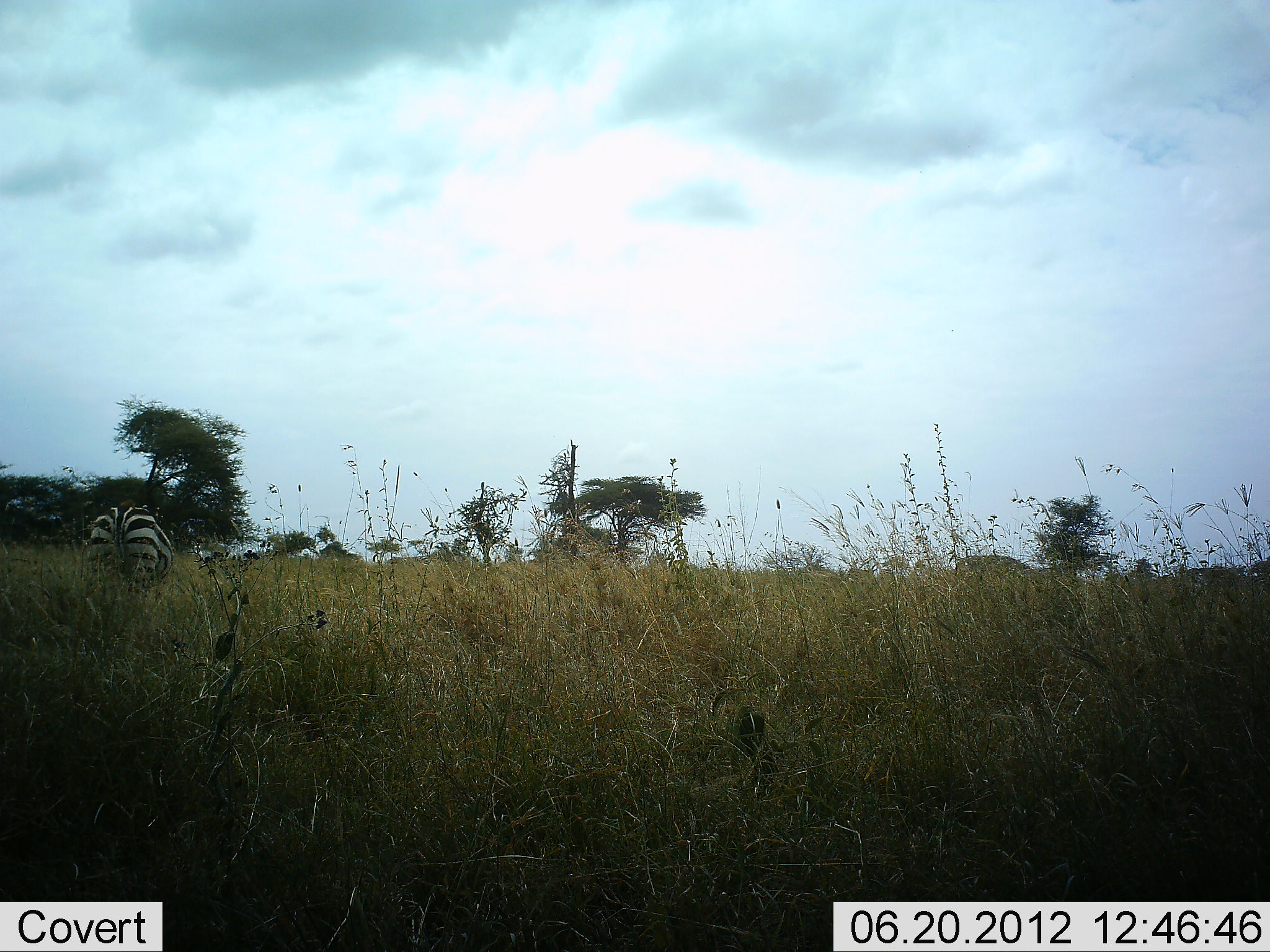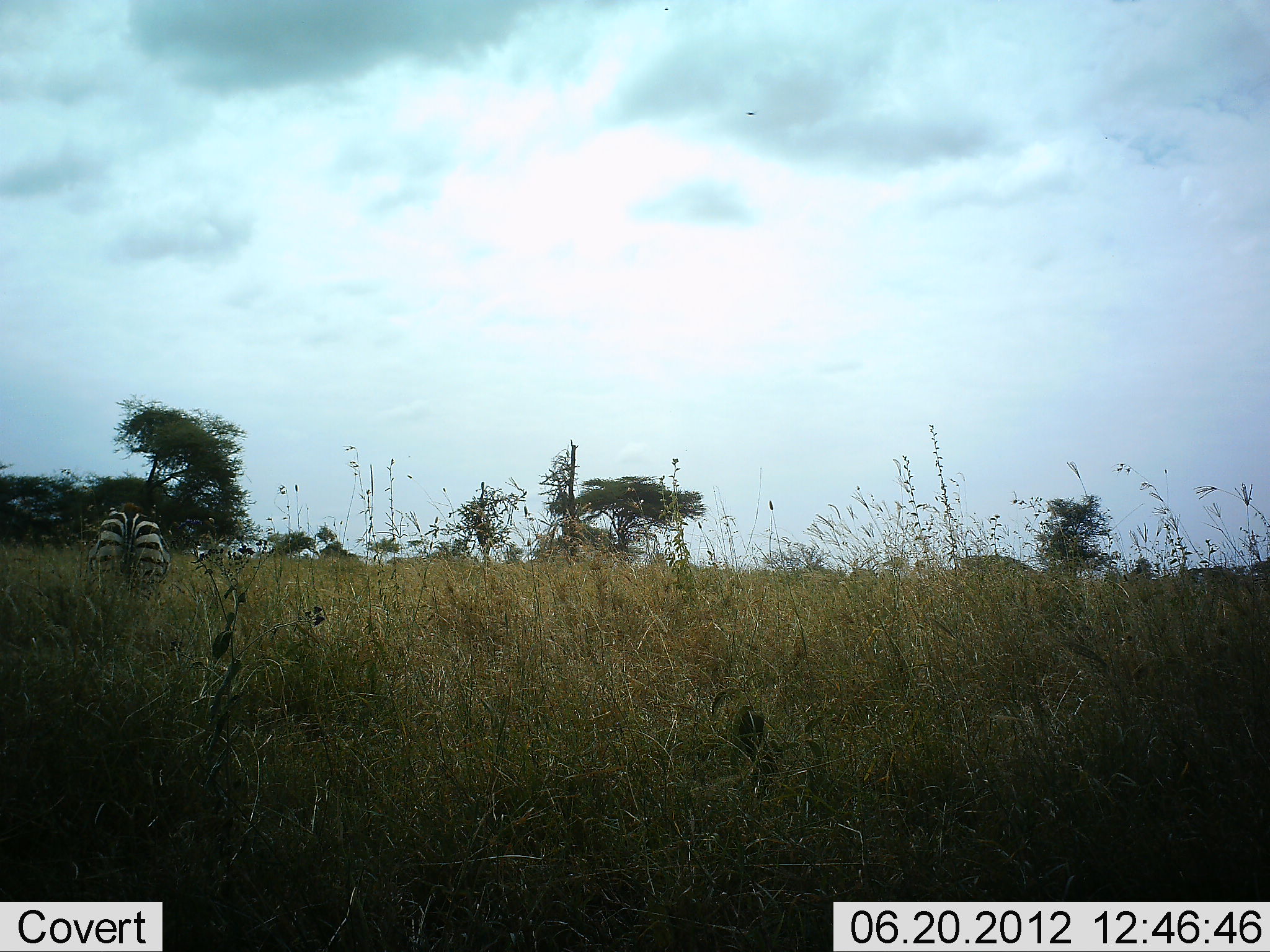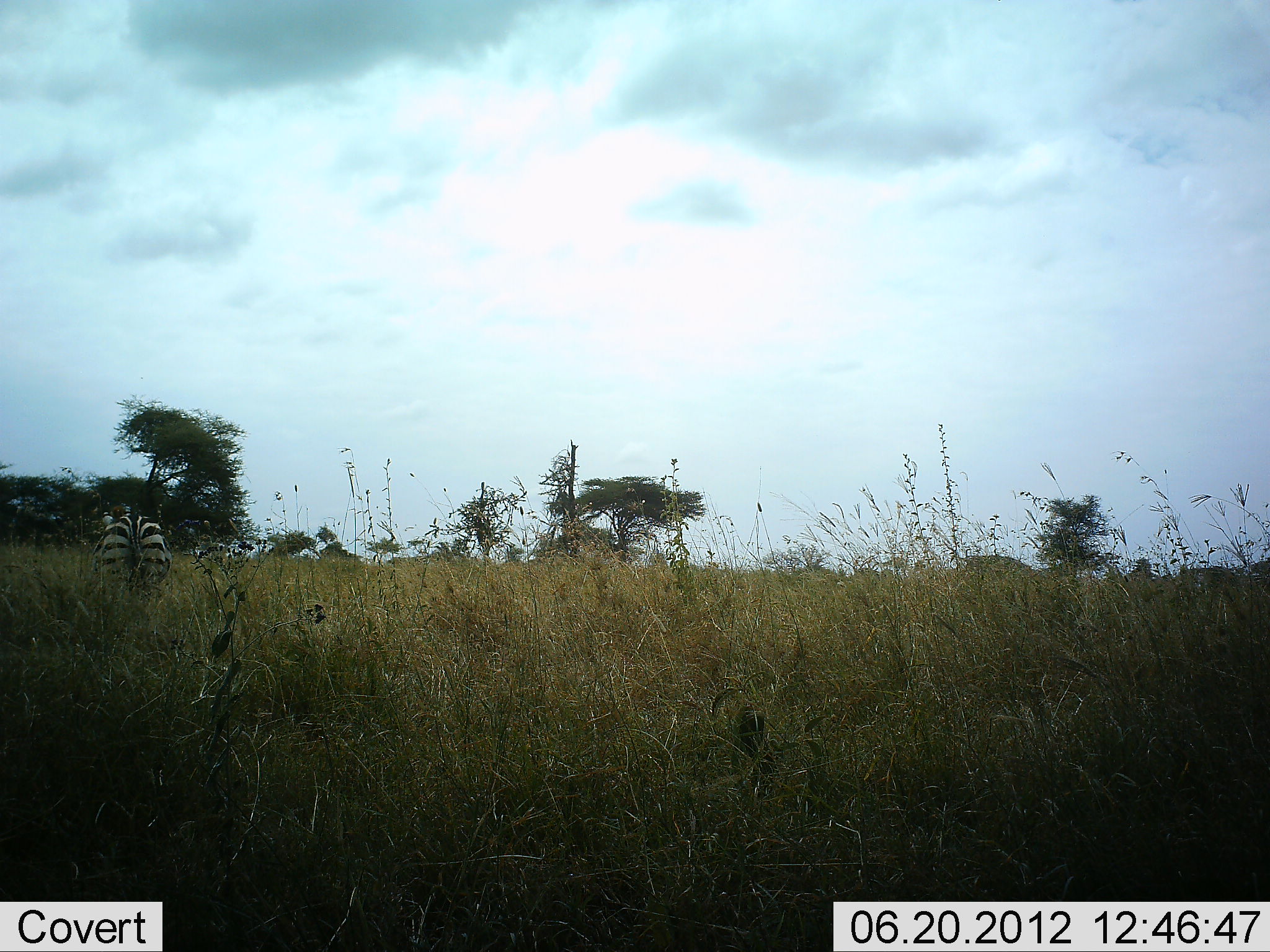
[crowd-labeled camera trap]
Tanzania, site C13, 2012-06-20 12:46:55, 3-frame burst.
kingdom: Animalia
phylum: Chordata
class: Mammalia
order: Perissodactyla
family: Equidae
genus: Equus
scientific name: Equus quagga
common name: plains zebra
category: zebra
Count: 1.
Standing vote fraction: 40%.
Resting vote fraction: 0%.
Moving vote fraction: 40%.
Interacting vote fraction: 0%.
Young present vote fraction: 0%.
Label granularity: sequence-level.